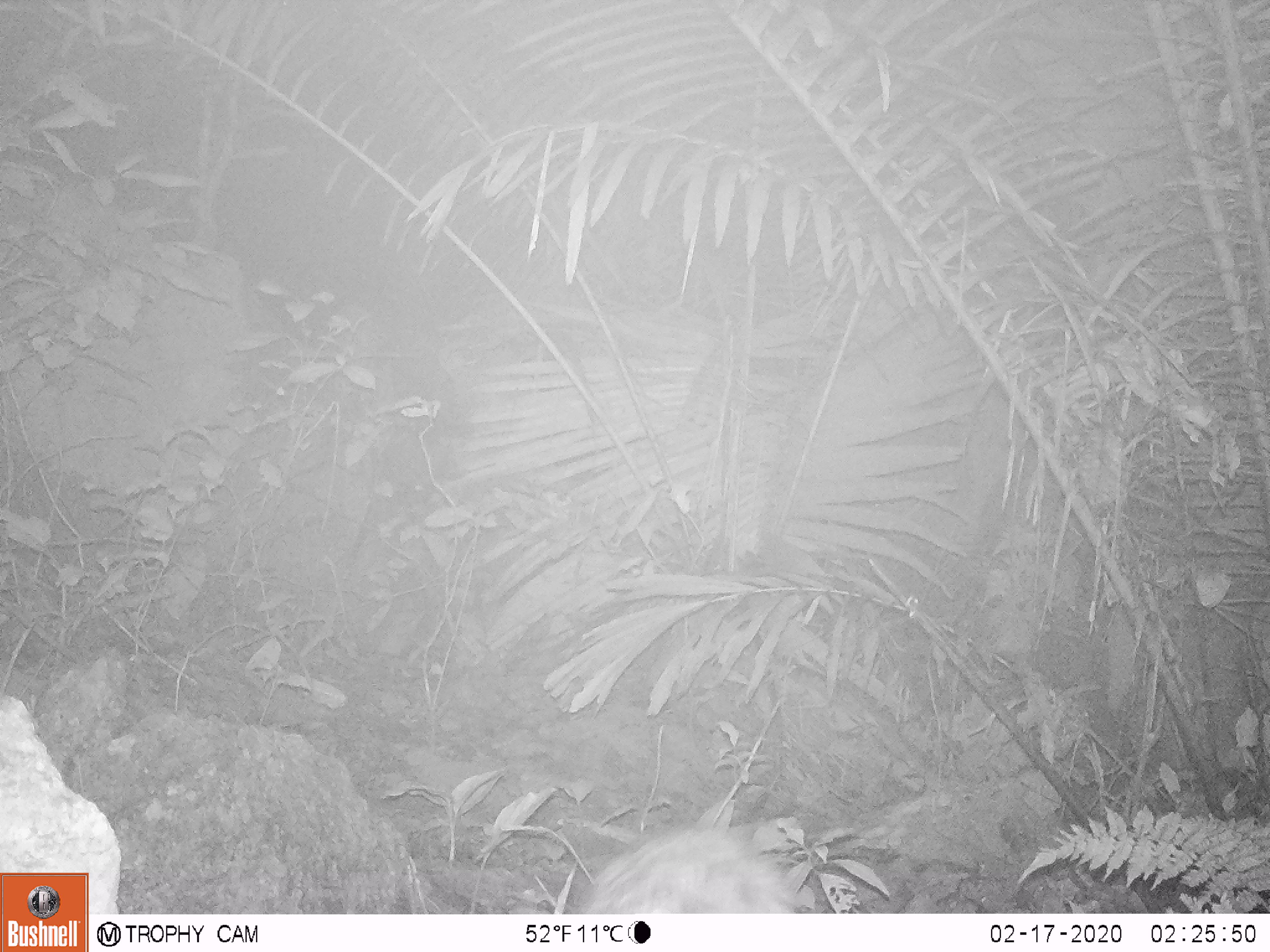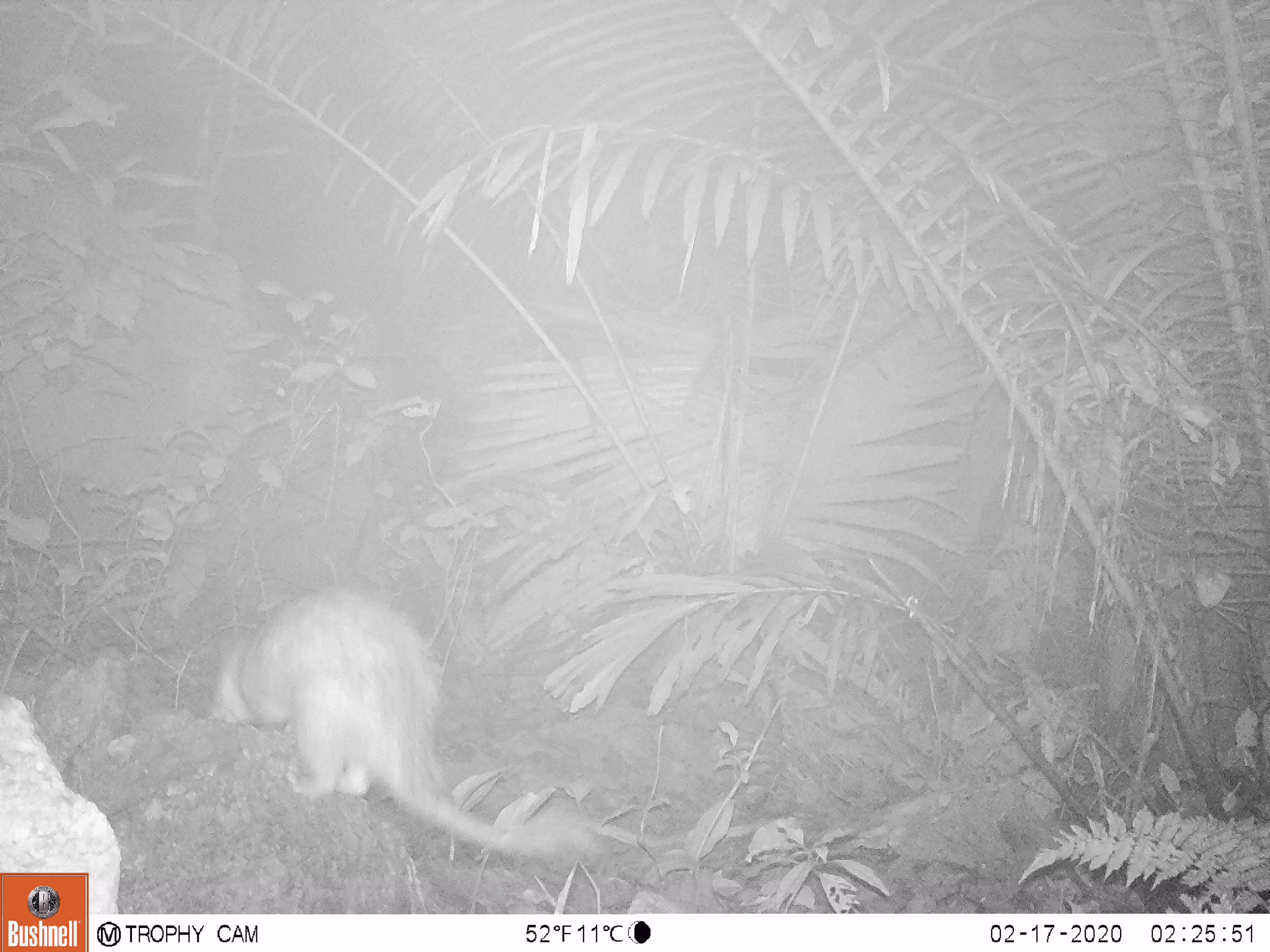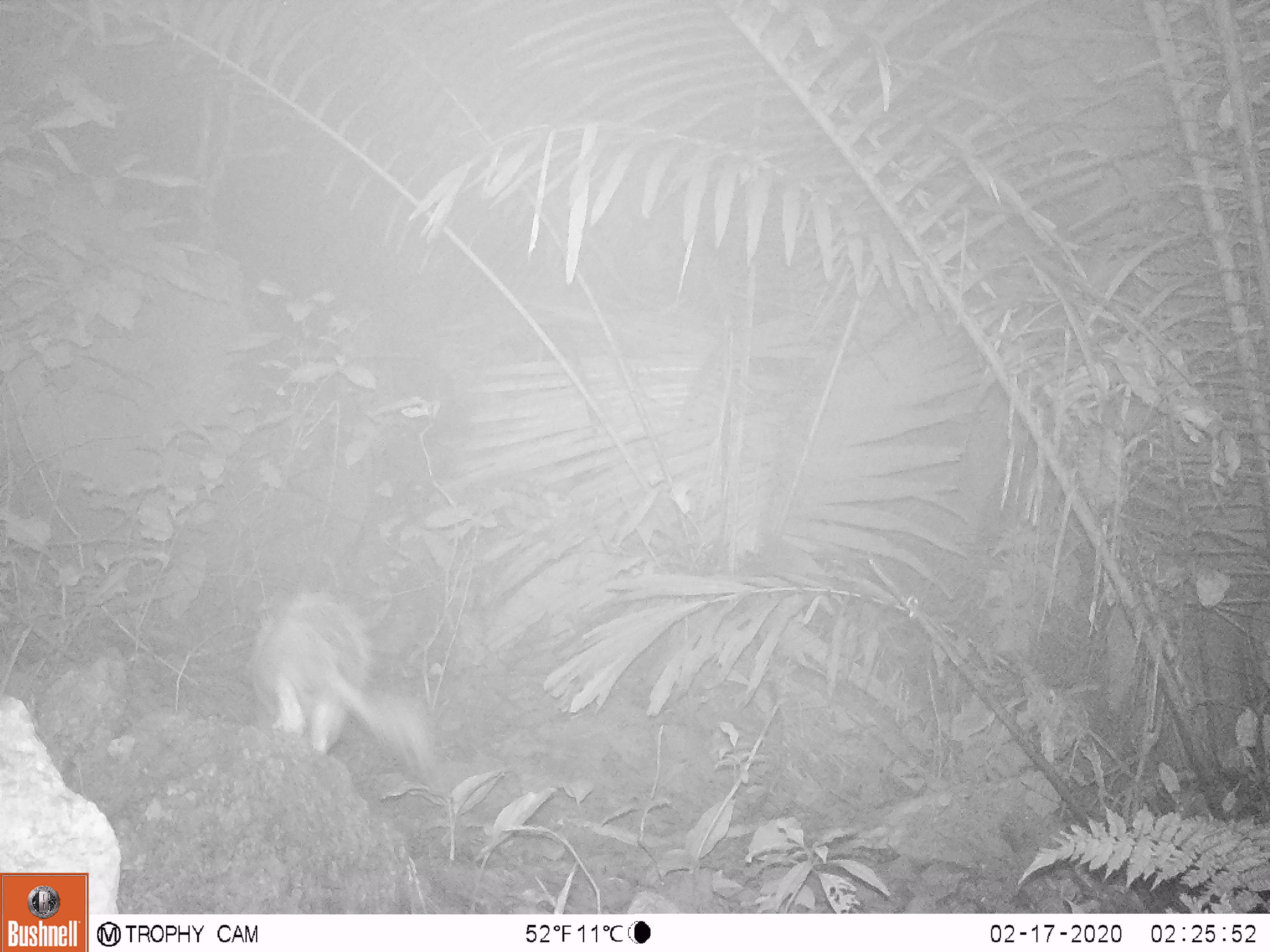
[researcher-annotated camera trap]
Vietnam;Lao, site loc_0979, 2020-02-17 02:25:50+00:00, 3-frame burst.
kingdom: Animalia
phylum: Chordata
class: Mammalia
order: Rodentia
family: Hystricidae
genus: Atherurus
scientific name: Atherurus macrourus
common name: asiatic brush-tailed porcupine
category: asiatic brush tailed porcupine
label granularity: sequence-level